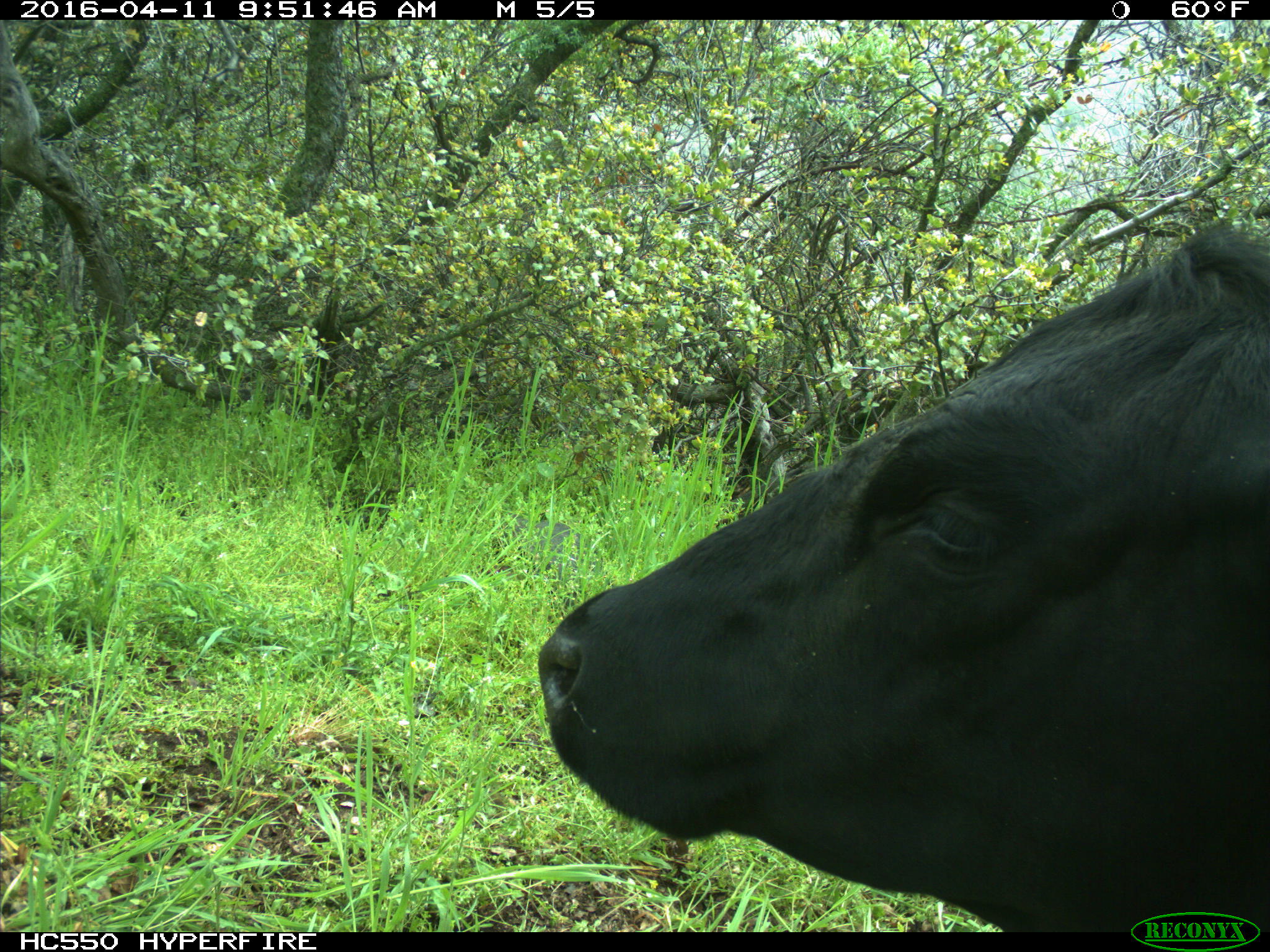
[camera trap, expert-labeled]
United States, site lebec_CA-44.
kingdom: Animalia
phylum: Chordata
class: Mammalia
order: Artiodactyla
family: Bovidae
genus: Bos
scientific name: Bos taurus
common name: domestic cow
Bos taurus (domestic cow).